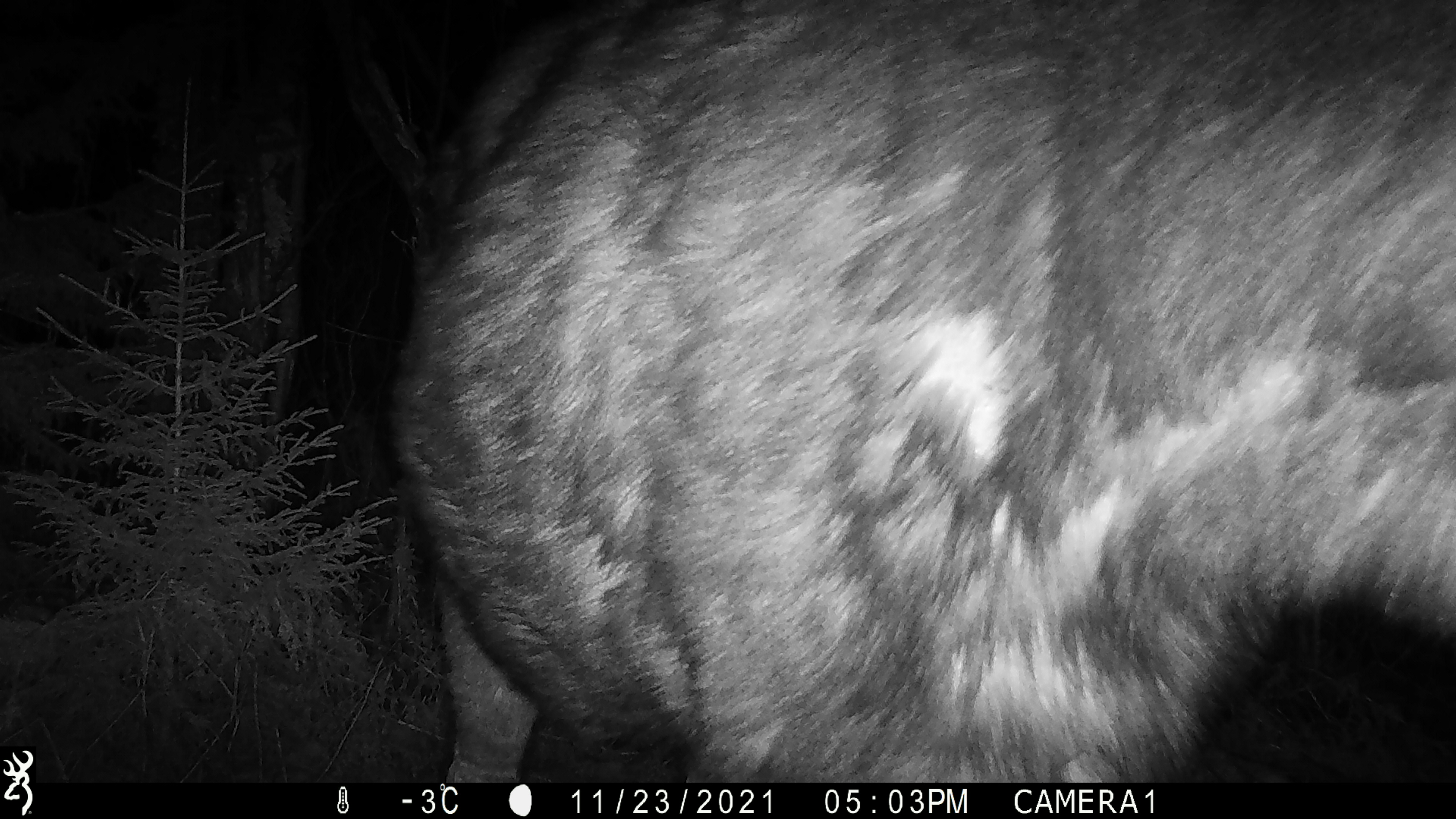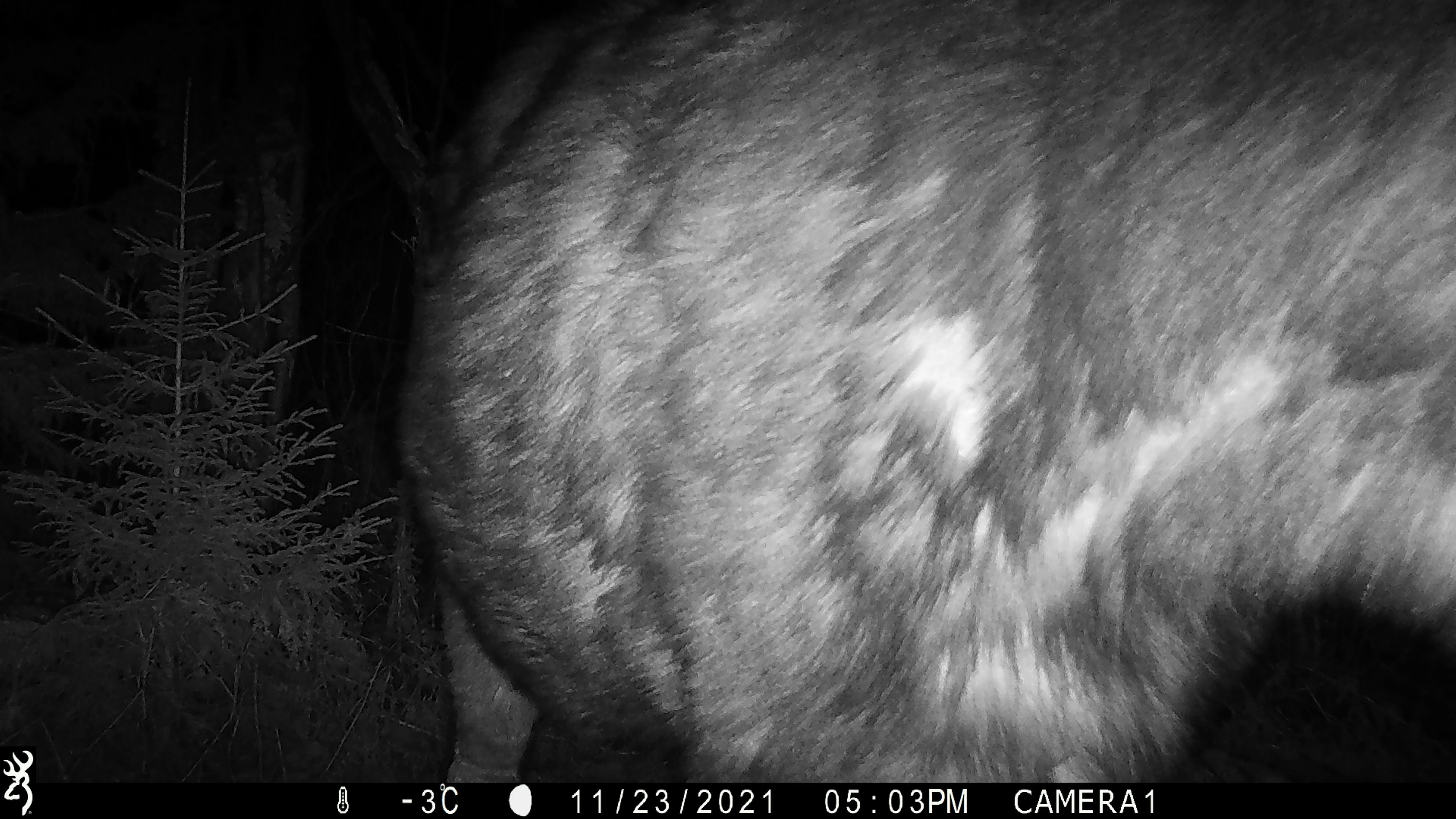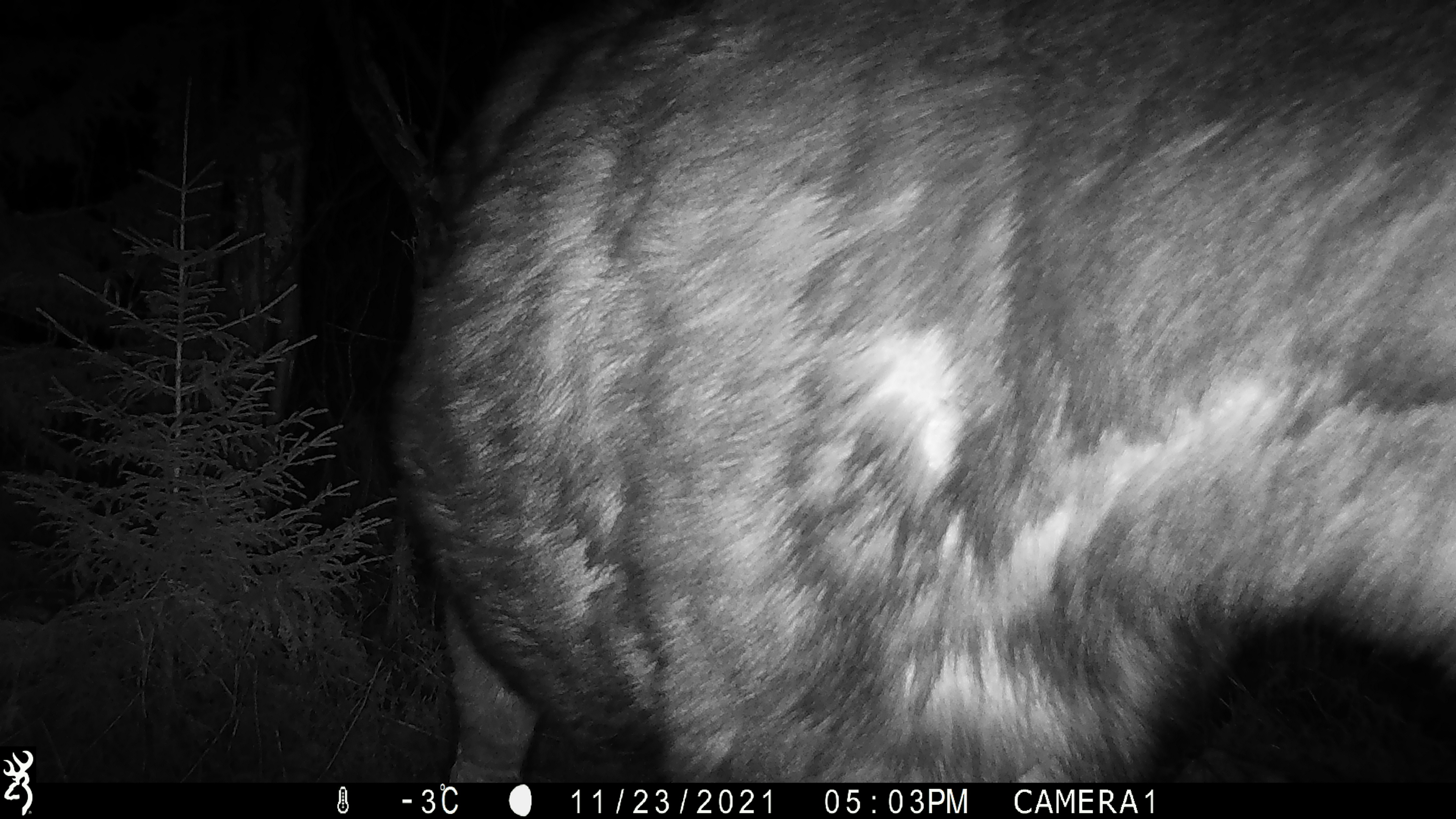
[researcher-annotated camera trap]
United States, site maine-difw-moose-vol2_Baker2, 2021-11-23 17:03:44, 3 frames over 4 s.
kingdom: Animalia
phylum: Chordata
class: Mammalia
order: Artiodactyla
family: Cervidae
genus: Alces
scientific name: Alces alces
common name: moose